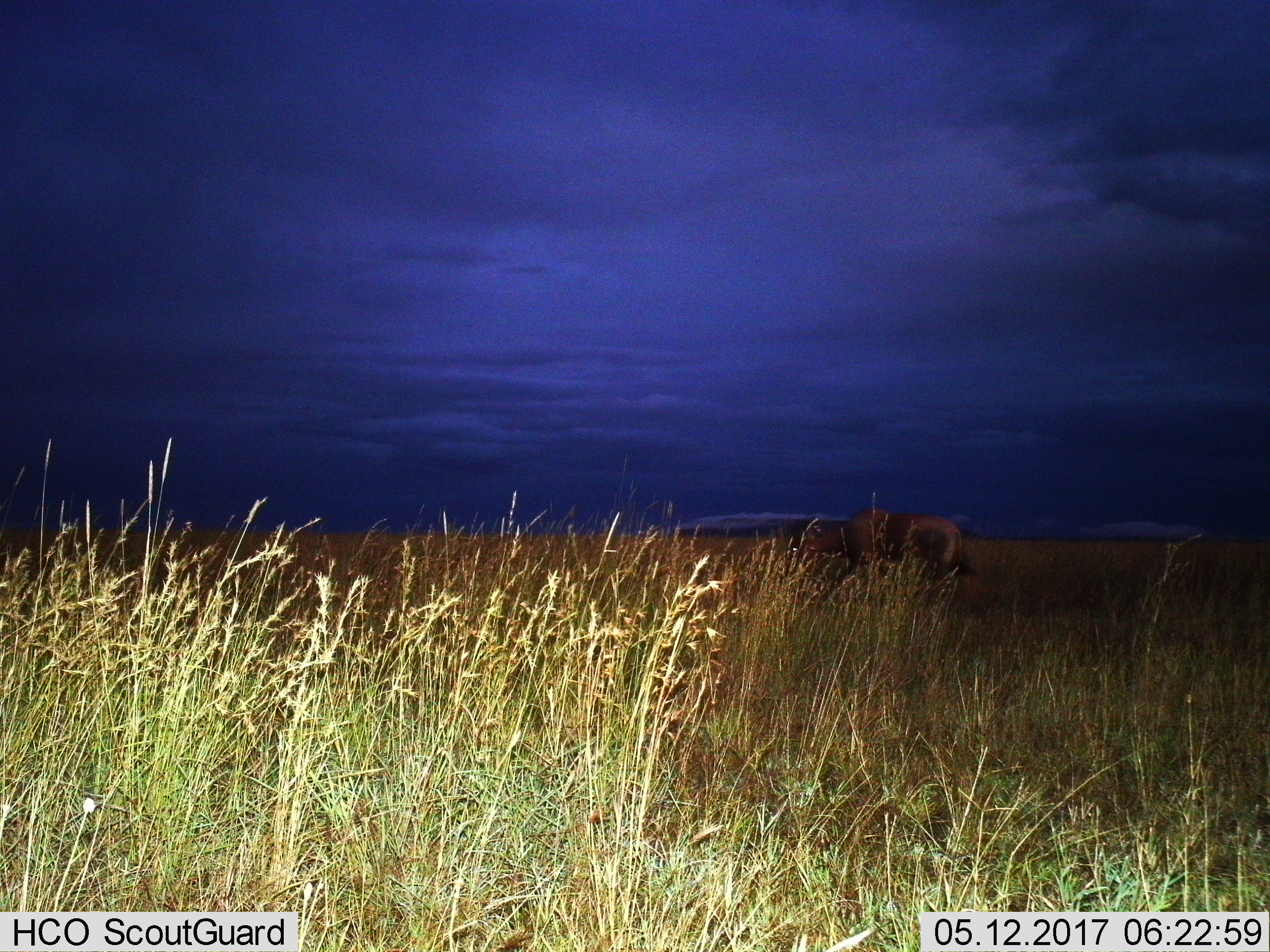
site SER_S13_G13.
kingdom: Animalia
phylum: Chordata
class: Mammalia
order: Artiodactyla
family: Bovidae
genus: Damaliscus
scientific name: Damaliscus lunatus jimela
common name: topi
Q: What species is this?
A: Topi (Damaliscus lunatus jimela).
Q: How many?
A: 1.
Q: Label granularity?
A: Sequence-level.